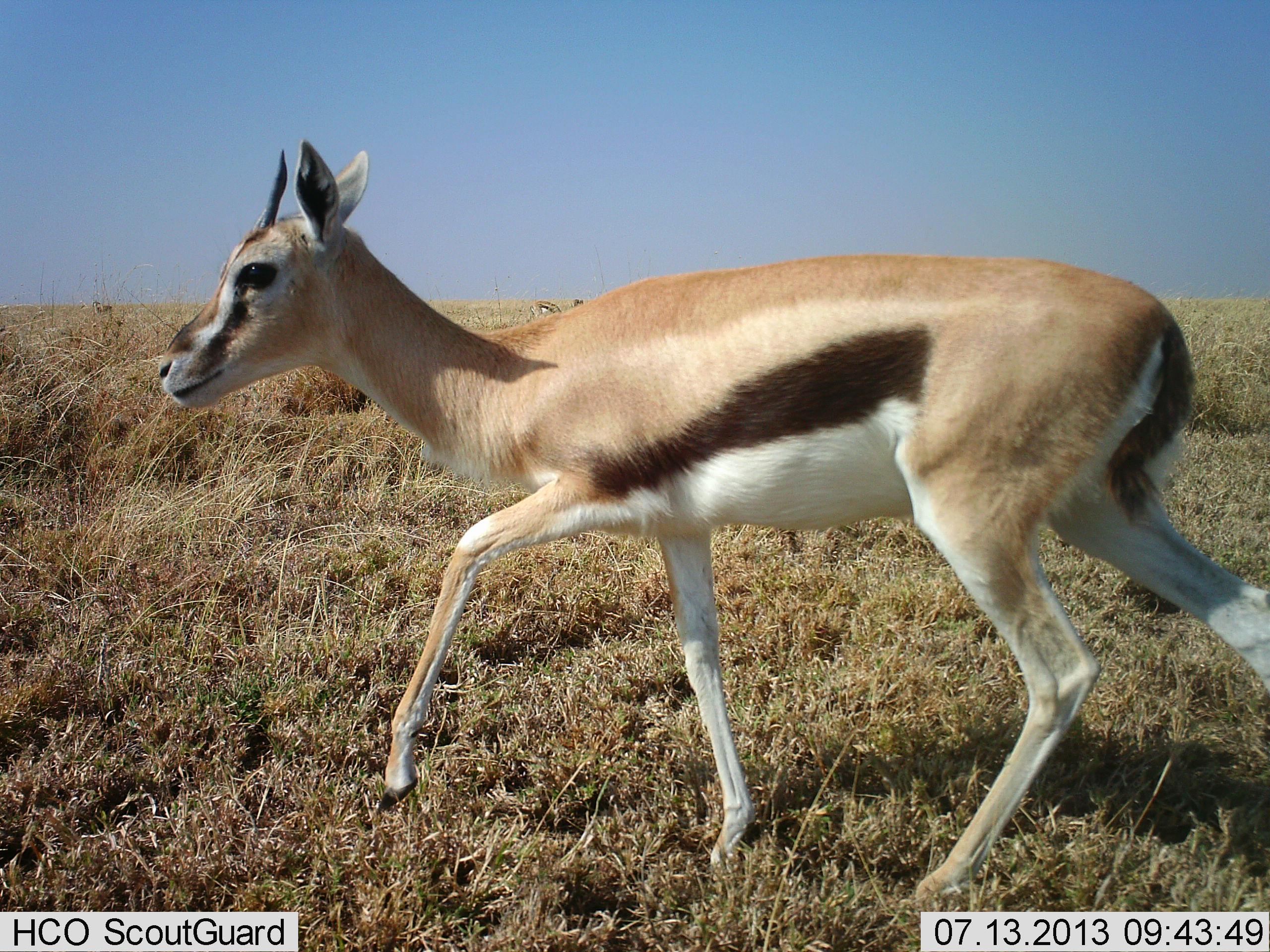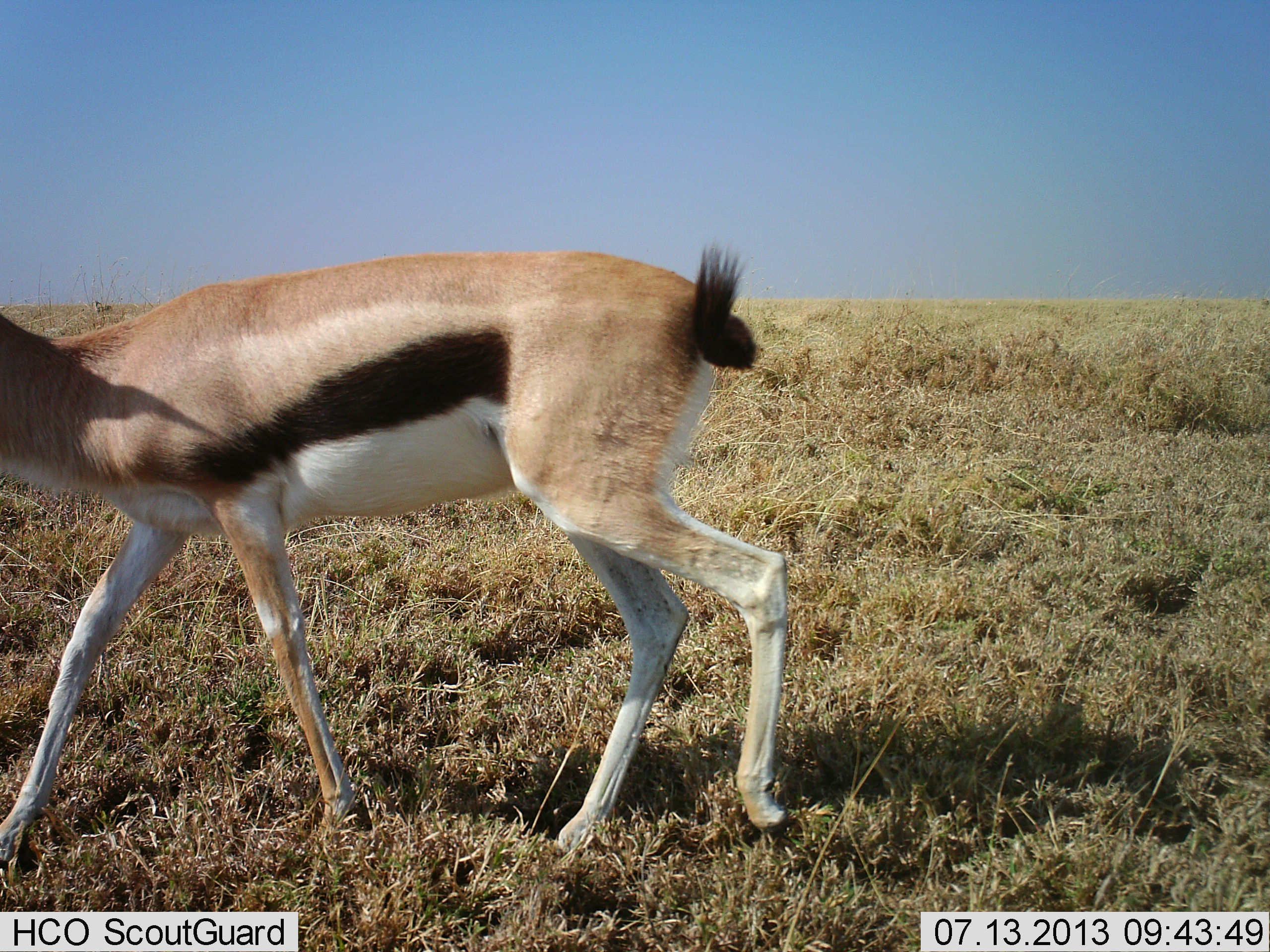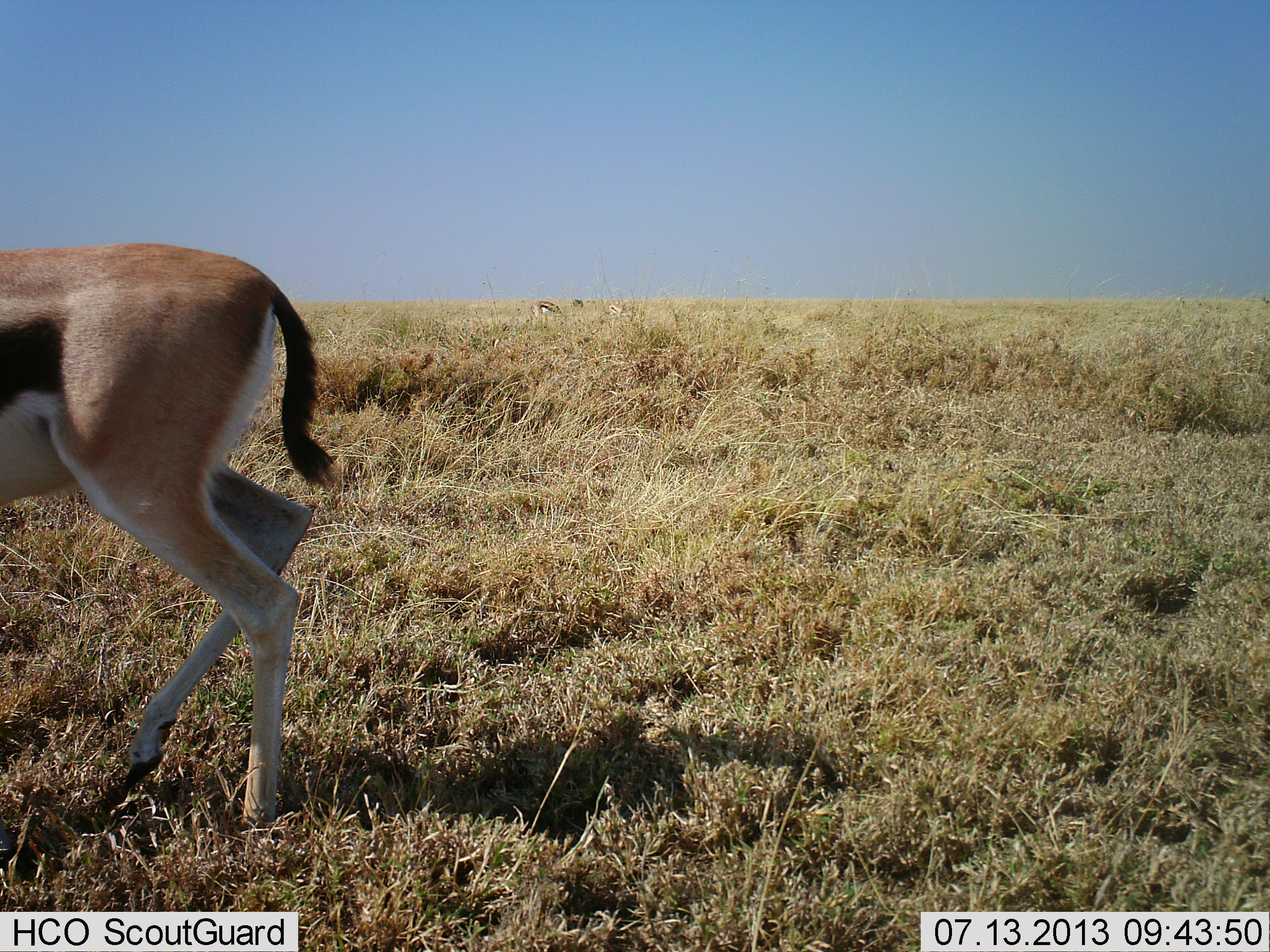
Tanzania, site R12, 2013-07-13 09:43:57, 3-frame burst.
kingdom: Animalia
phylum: Chordata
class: Mammalia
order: Artiodactyla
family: Bovidae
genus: Eudorcas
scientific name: Eudorcas thomsonii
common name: thomson's gazelle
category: gazellethomsons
Gazellethomsons (thomson's gazelle) (Eudorcas thomsonii), count 1. Behavior (volunteer vote fractions): standing 10%, resting 0%, moving 100%, interacting 0%. Young present (vote fraction): 0%. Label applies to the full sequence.